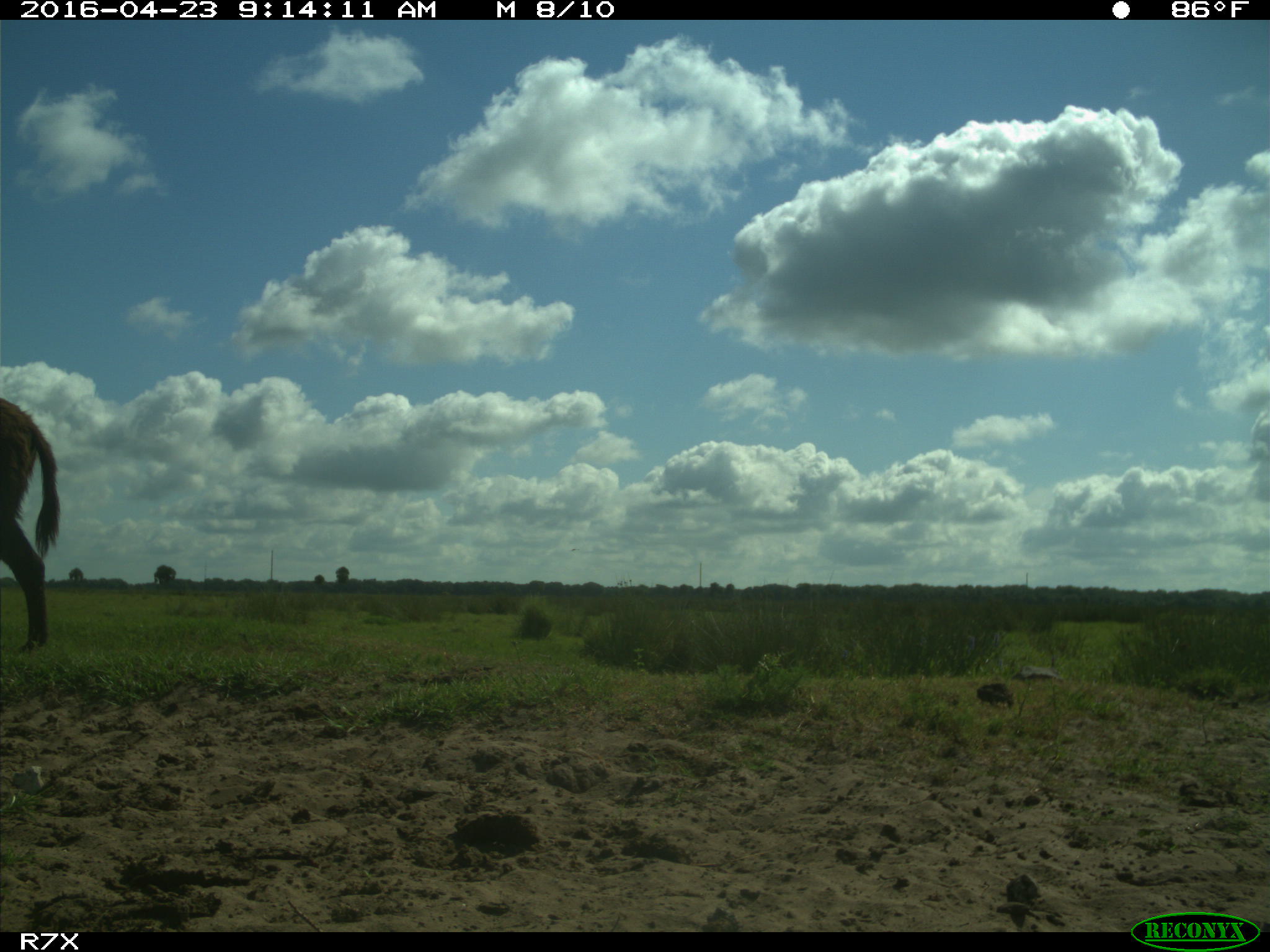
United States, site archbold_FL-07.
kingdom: Animalia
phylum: Chordata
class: Mammalia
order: Artiodactyla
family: Bovidae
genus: Bos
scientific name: Bos taurus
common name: domestic cow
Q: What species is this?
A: Bos taurus (domestic cow).